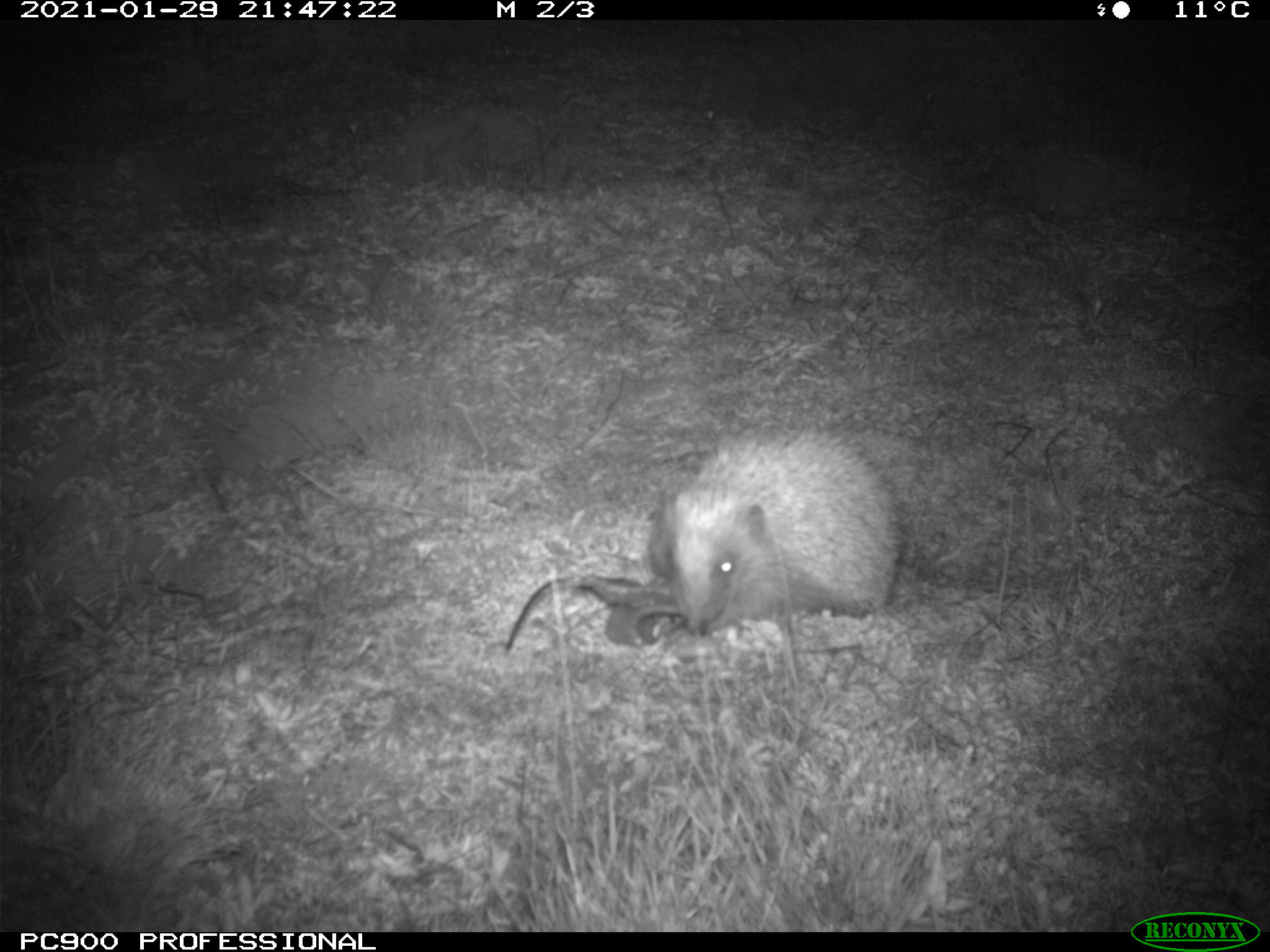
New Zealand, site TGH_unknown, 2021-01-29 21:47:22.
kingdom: Animalia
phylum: Chordata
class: Mammalia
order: Eulipotyphla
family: Erinaceidae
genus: Erinaceus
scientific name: Erinaceus europaeus europaeus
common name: european hedgehog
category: hedgehog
Hedgehog (european hedgehog) (Erinaceus europaeus europaeus).